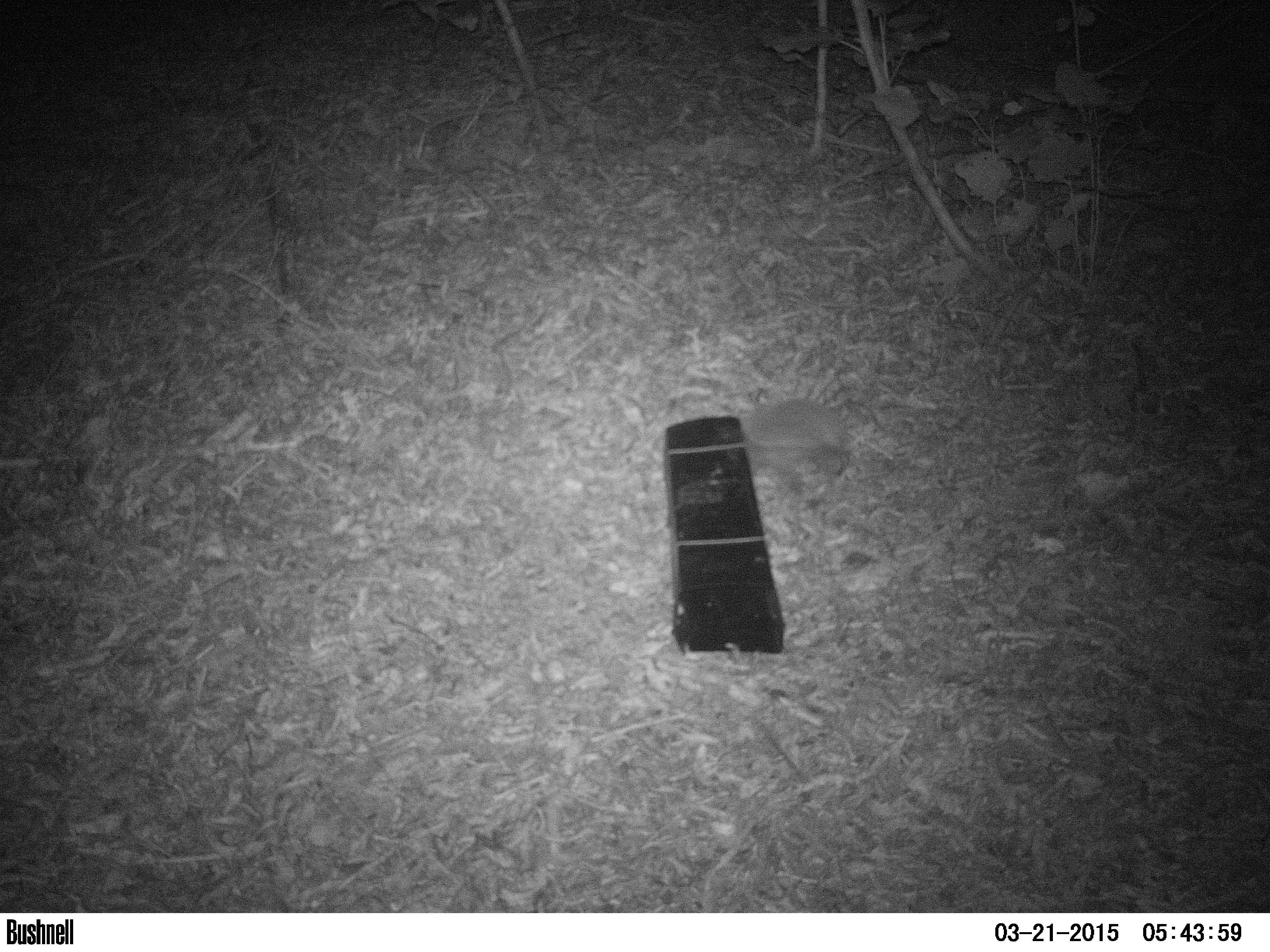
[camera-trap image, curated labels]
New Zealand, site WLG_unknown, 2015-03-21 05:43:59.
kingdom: Animalia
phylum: Chordata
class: Mammalia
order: Eulipotyphla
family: Erinaceidae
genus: Erinaceus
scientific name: Erinaceus europaeus europaeus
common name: european hedgehog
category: hedgehog